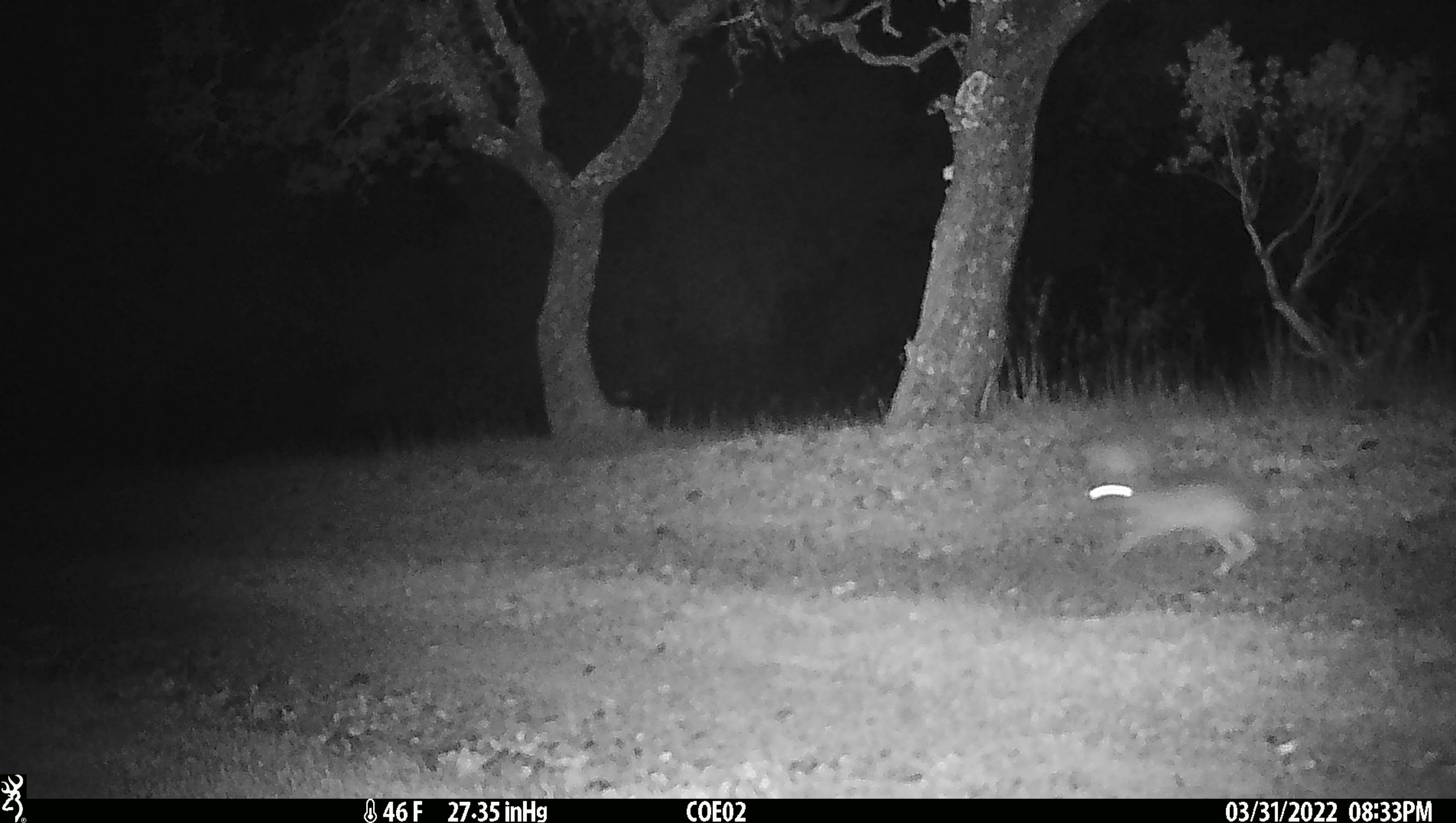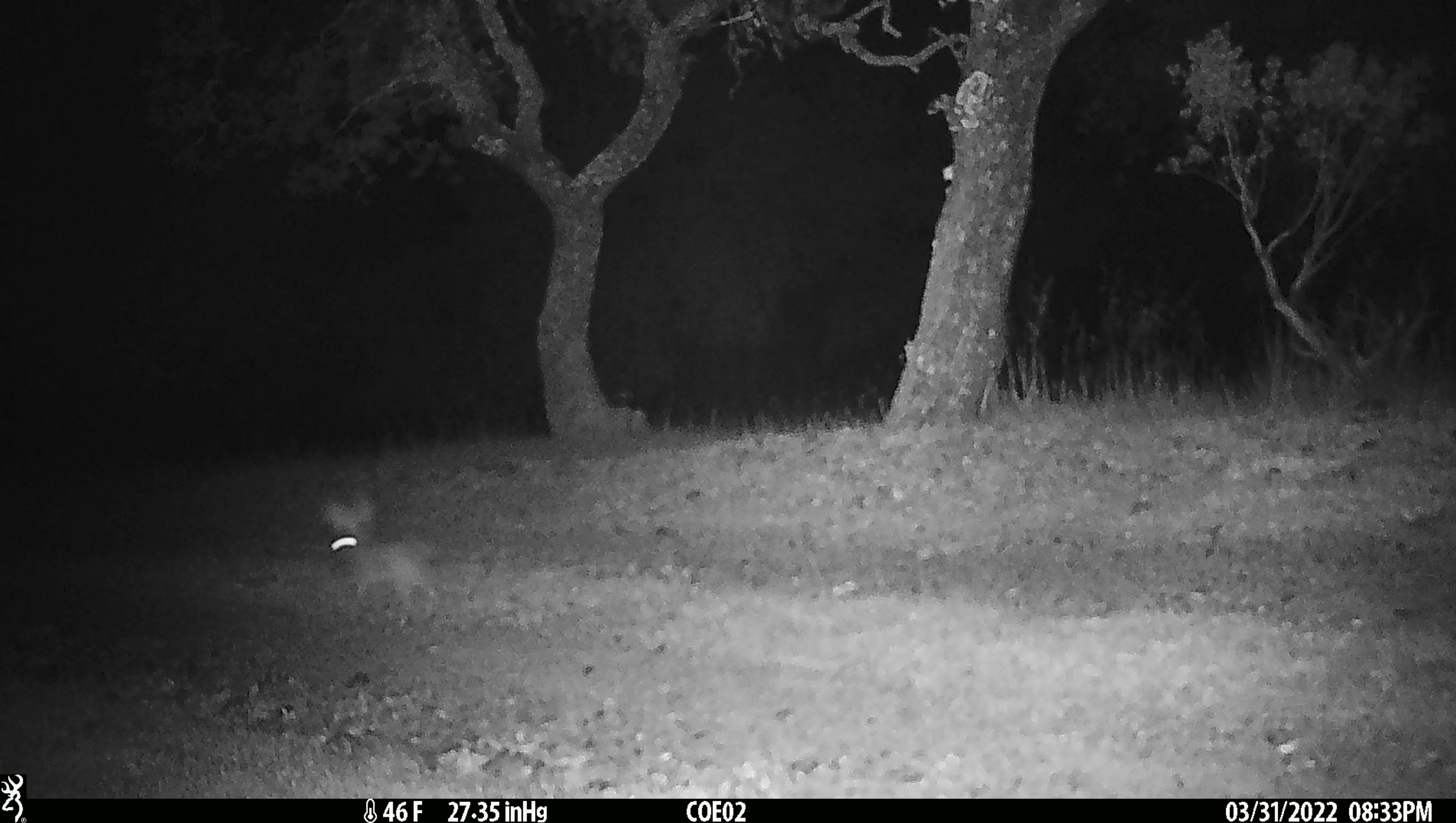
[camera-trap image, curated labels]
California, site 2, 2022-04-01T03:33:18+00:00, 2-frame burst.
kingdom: Animalia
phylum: Chordata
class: Mammalia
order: Lagomorpha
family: Leporidae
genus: Lepus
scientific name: Lepus californicus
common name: black-tailed jackrabbit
Black-tailed jackrabbit (Lepus californicus).